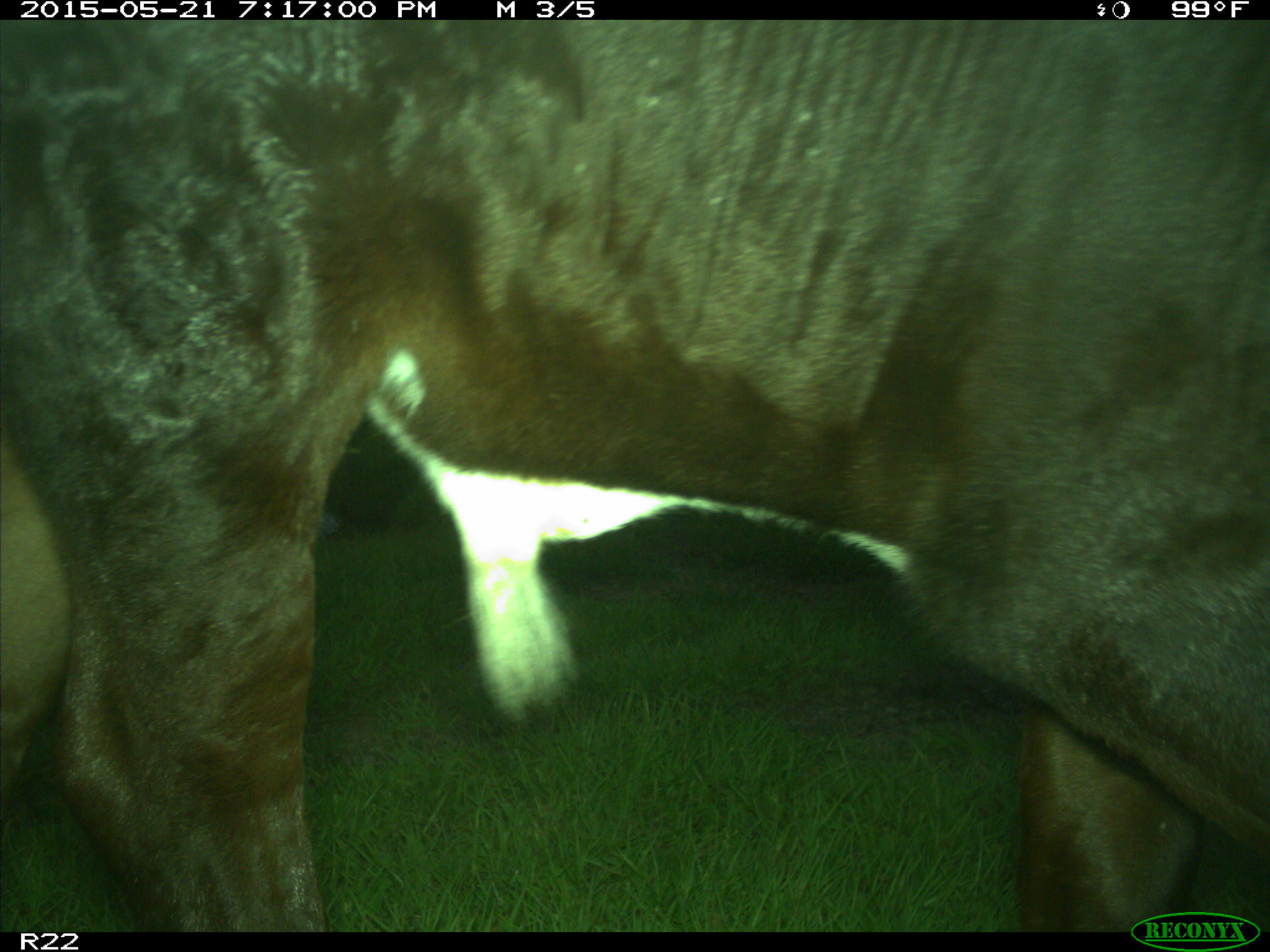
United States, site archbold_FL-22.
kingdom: Animalia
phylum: Chordata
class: Mammalia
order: Artiodactyla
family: Bovidae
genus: Bos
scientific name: Bos taurus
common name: domestic cow